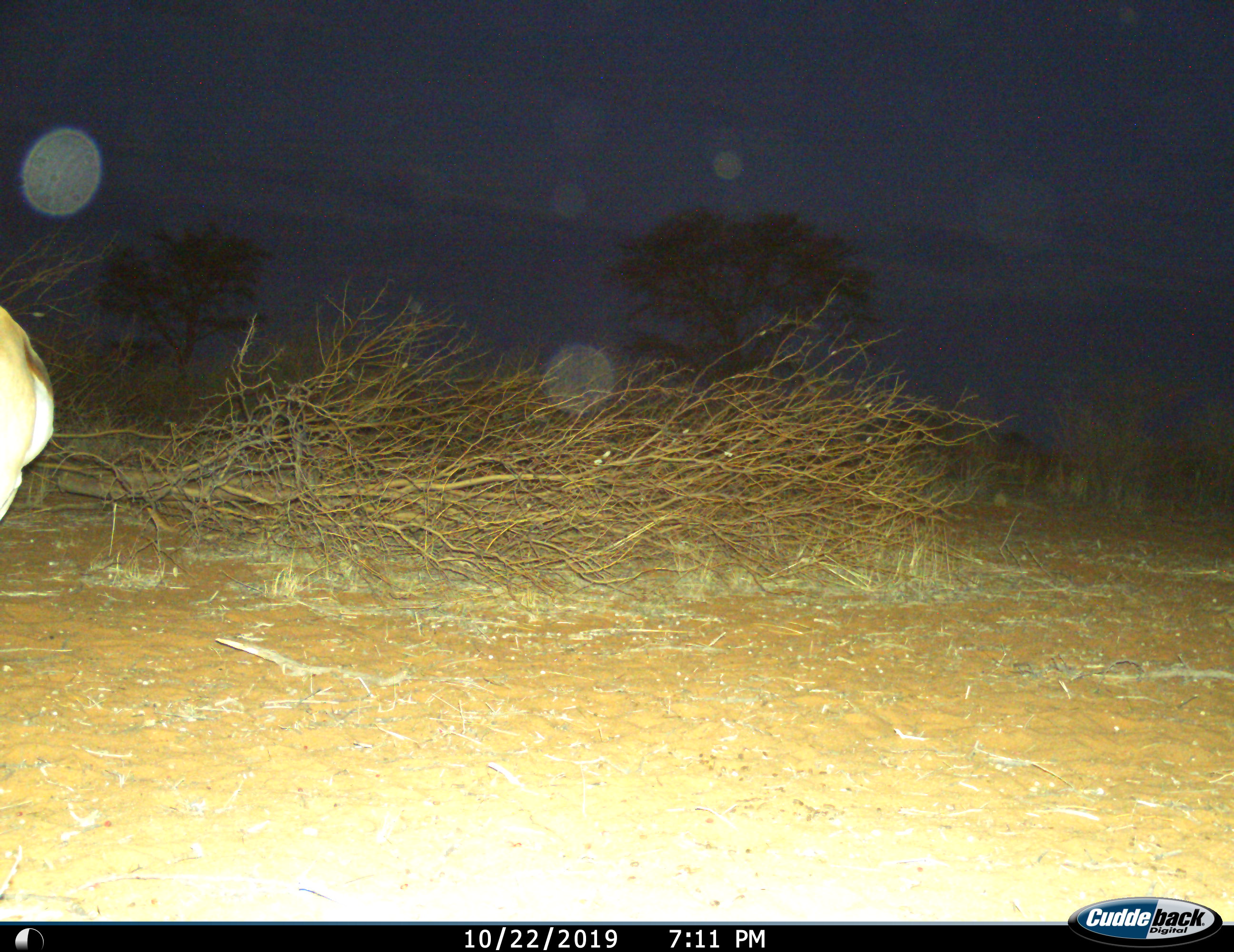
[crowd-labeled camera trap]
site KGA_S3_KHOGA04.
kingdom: Animalia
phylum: Chordata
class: Mammalia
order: Artiodactyla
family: Bovidae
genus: Antidorcas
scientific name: Antidorcas marsupialis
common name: springbok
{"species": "springbok (Antidorcas marsupialis)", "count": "1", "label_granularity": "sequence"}